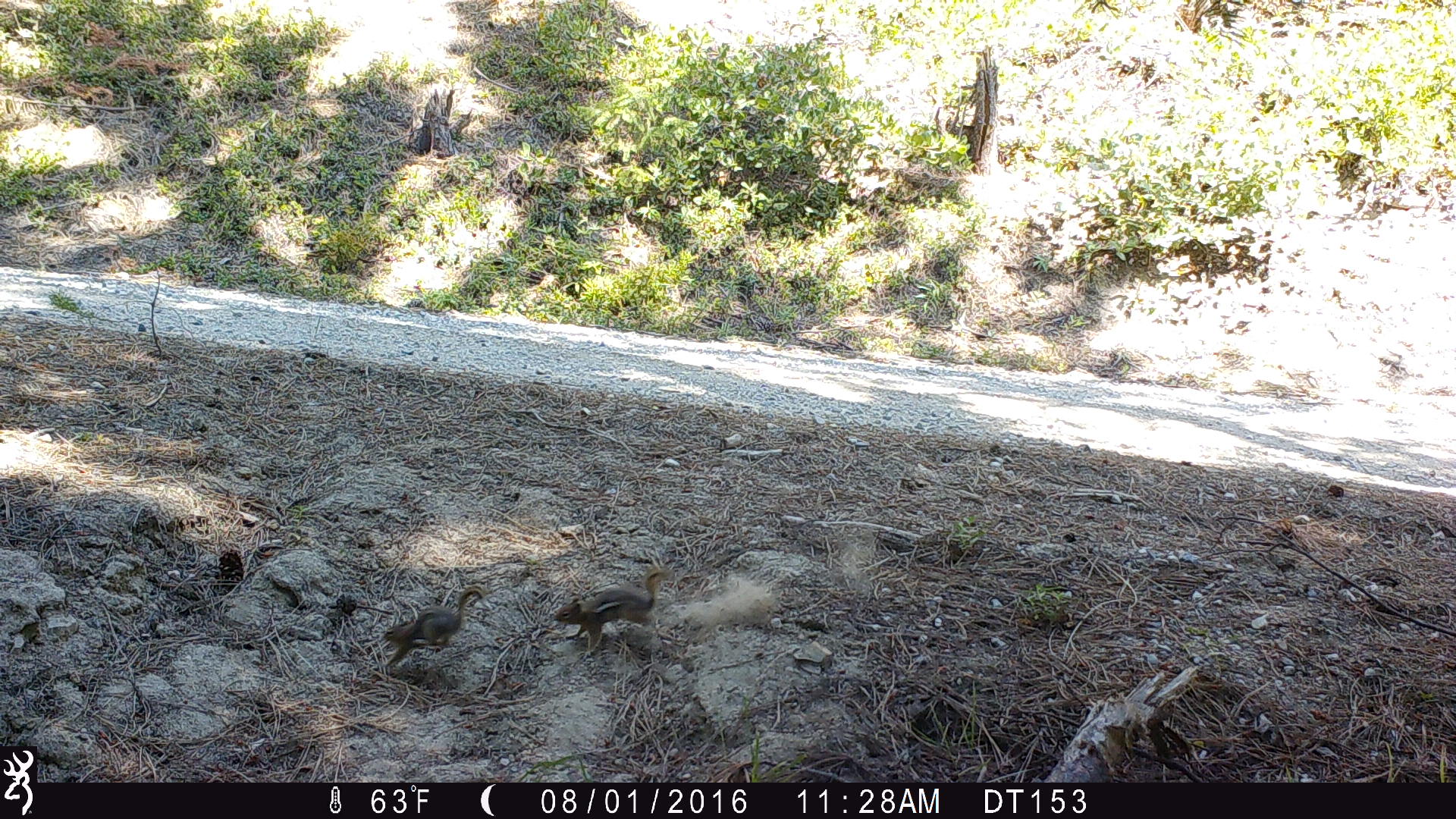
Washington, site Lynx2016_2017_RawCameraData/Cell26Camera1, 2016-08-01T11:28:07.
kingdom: Animalia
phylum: Chordata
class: Mammalia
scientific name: Mammalia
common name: small mammal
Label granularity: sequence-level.